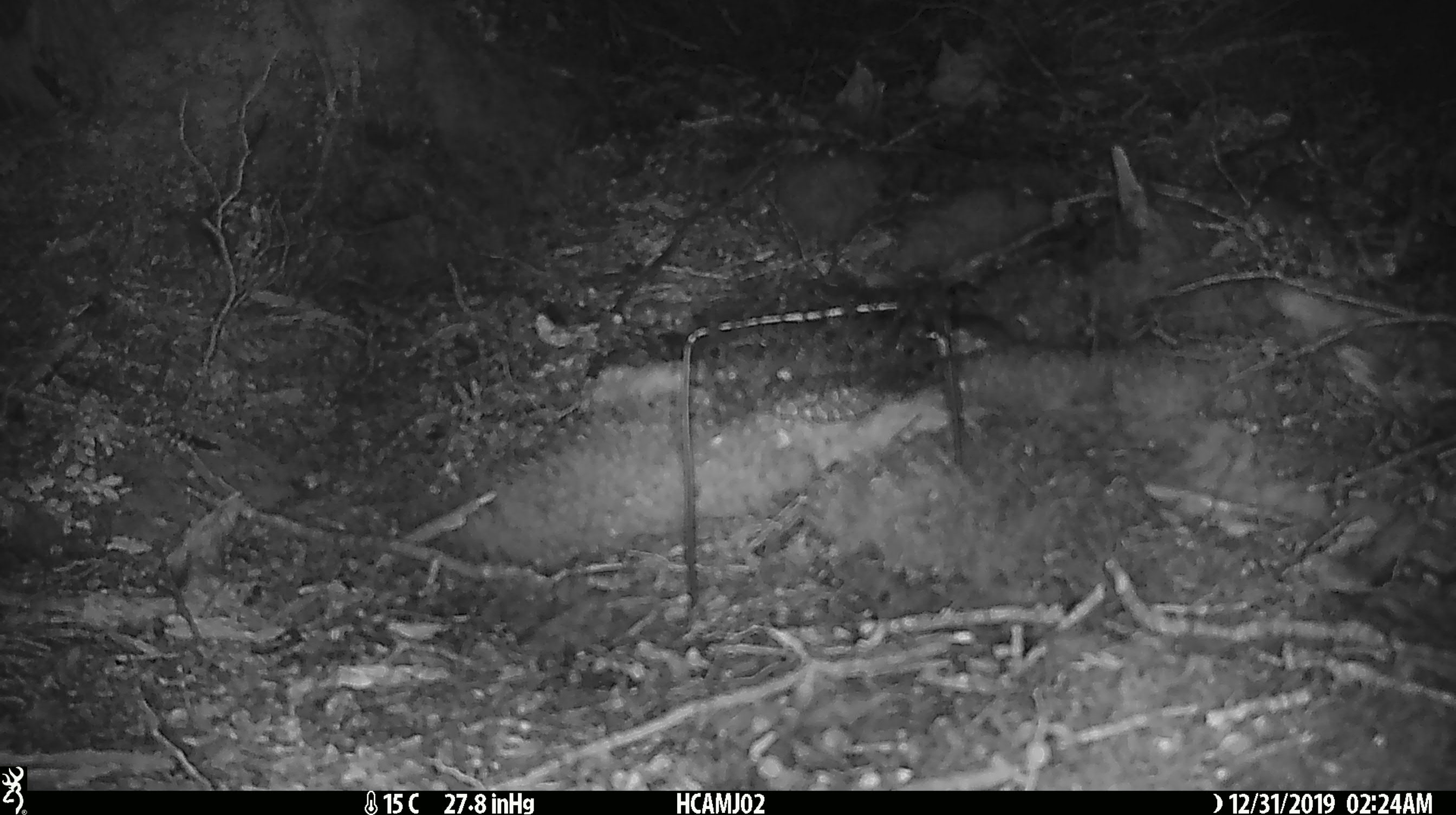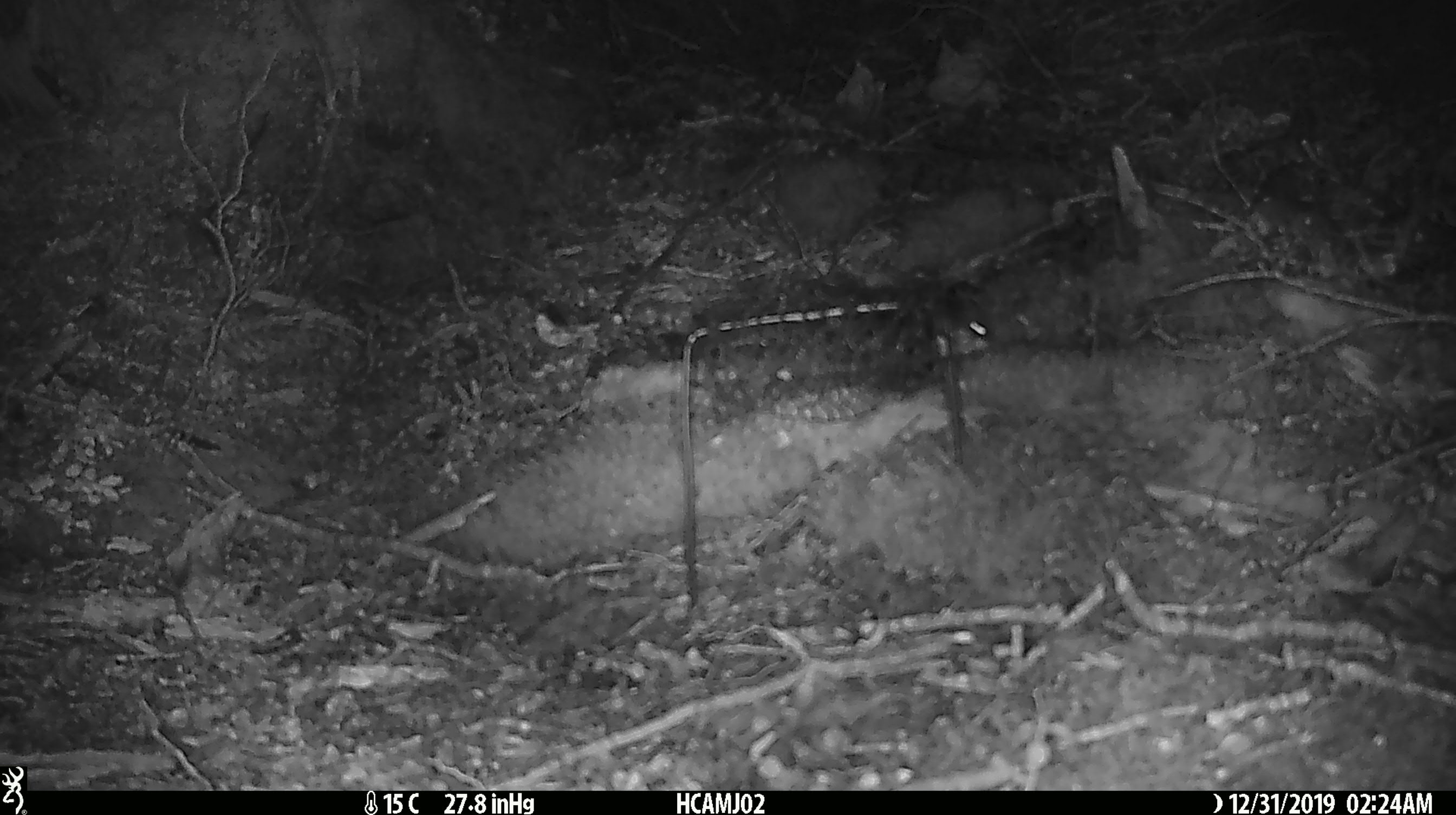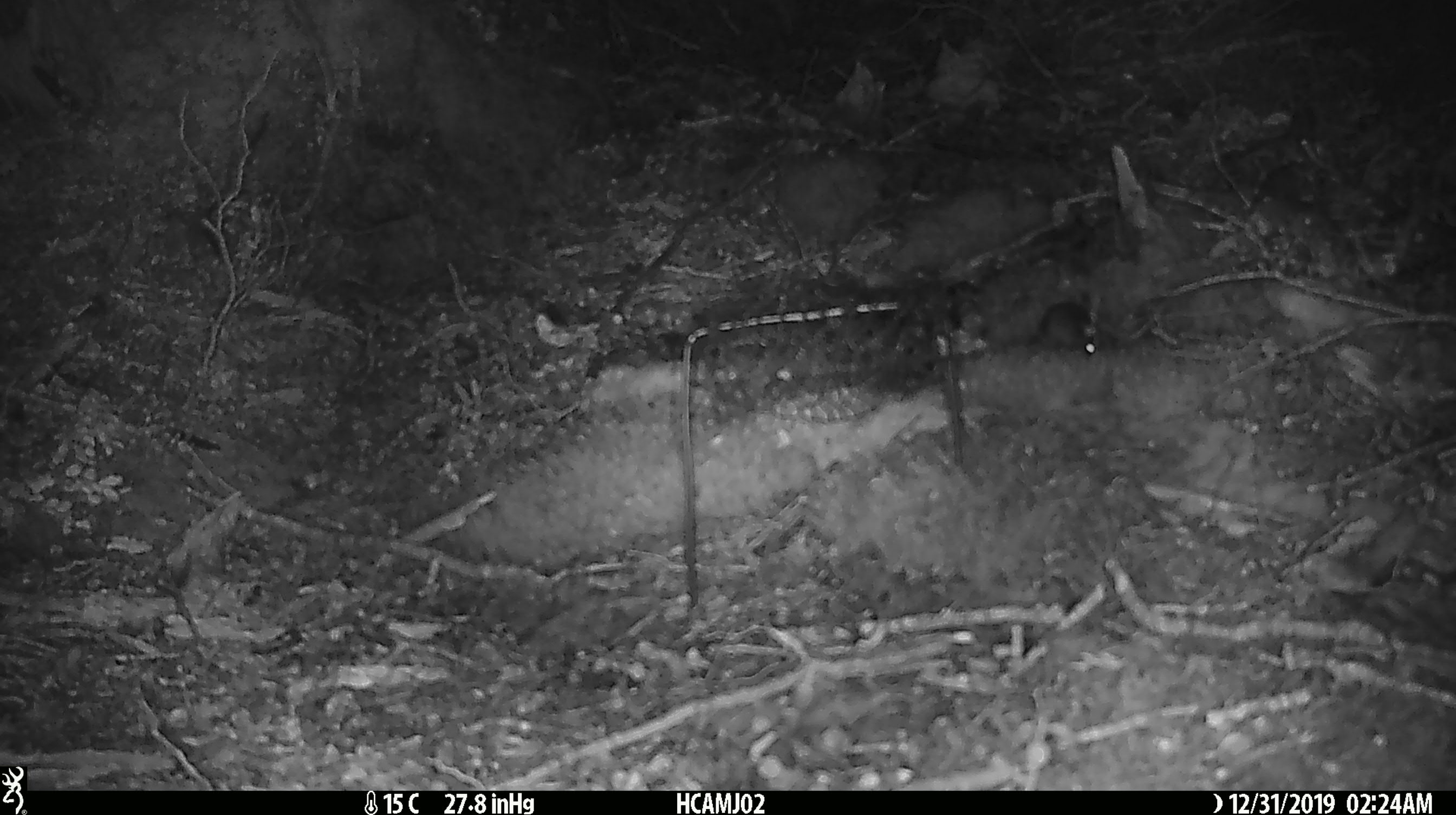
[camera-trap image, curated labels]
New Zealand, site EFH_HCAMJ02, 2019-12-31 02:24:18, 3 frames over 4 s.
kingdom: Animalia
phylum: Chordata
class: Mammalia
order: Rodentia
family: Muridae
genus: Mus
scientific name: Mus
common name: mouse